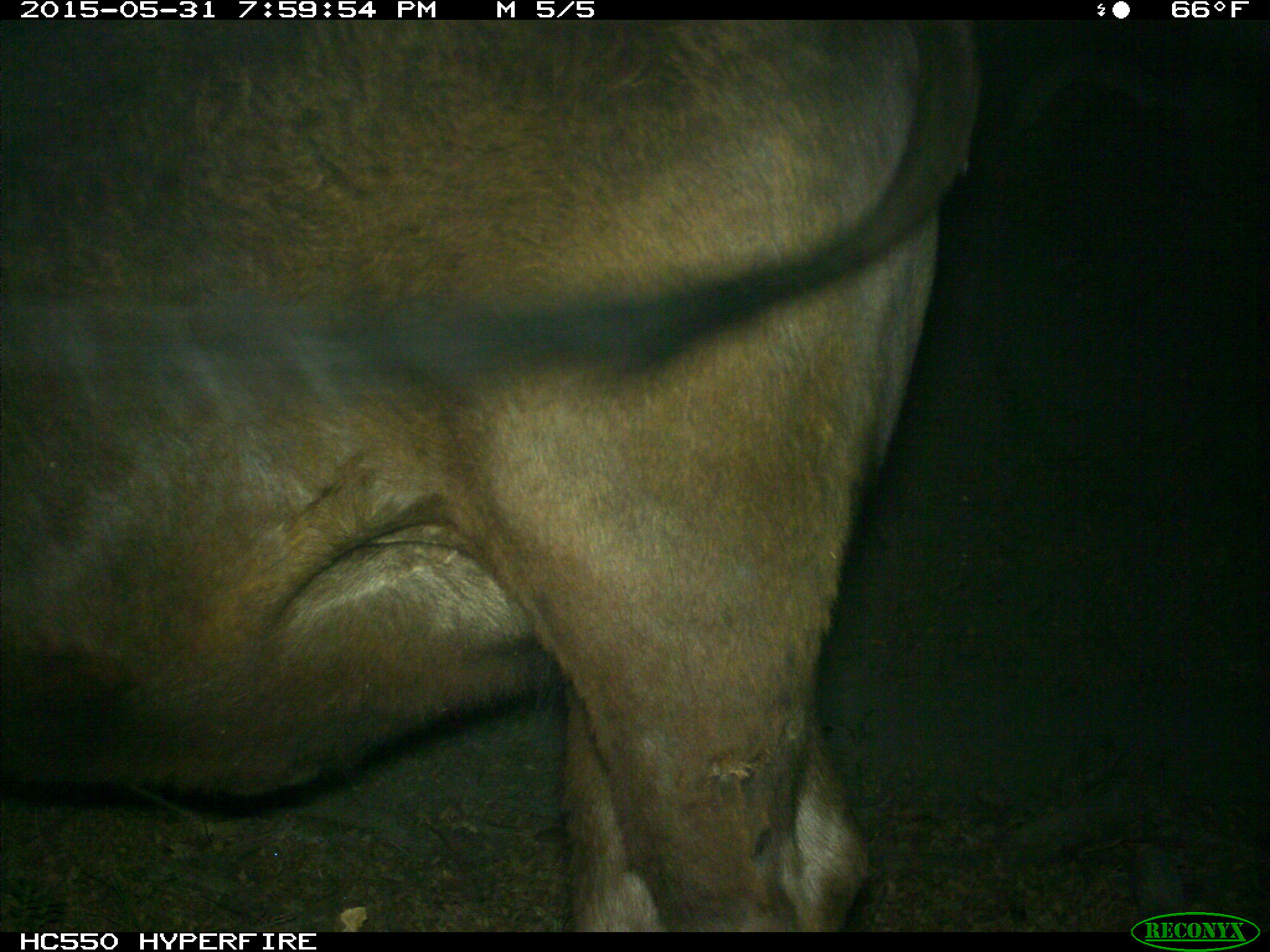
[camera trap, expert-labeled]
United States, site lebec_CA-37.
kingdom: Animalia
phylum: Chordata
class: Mammalia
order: Artiodactyla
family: Bovidae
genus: Bos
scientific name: Bos taurus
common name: domestic cow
Bos taurus (domestic cow).